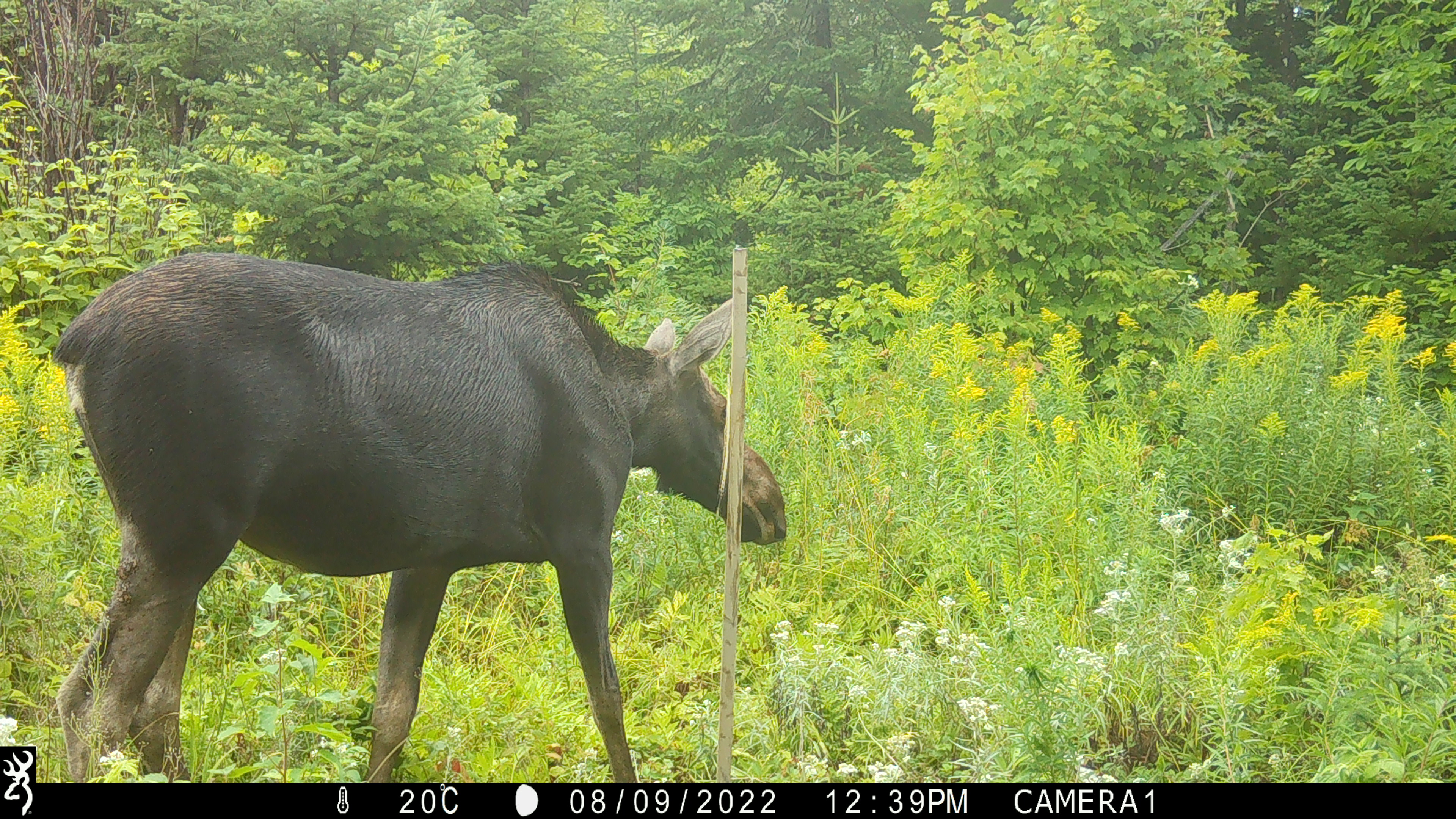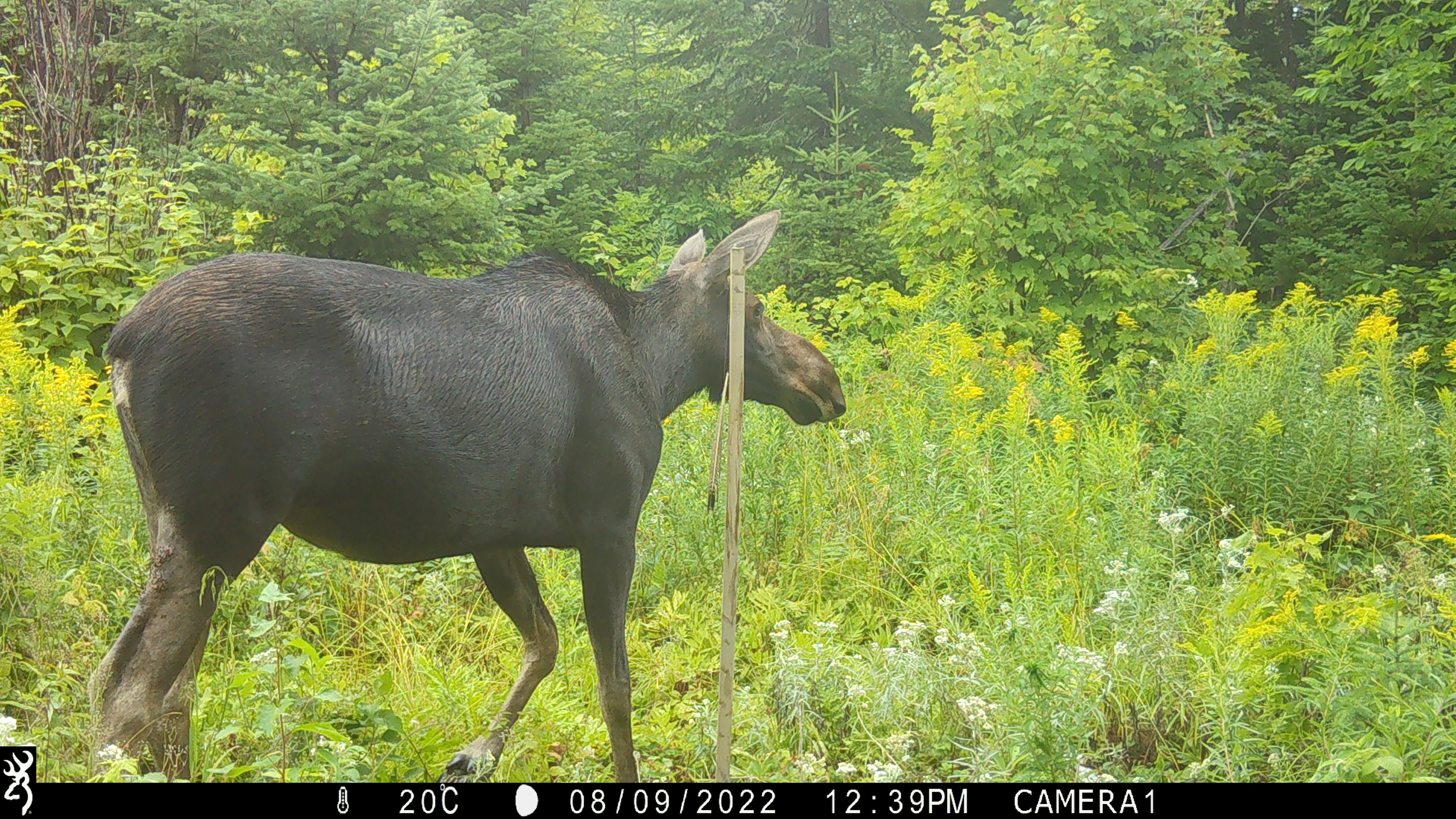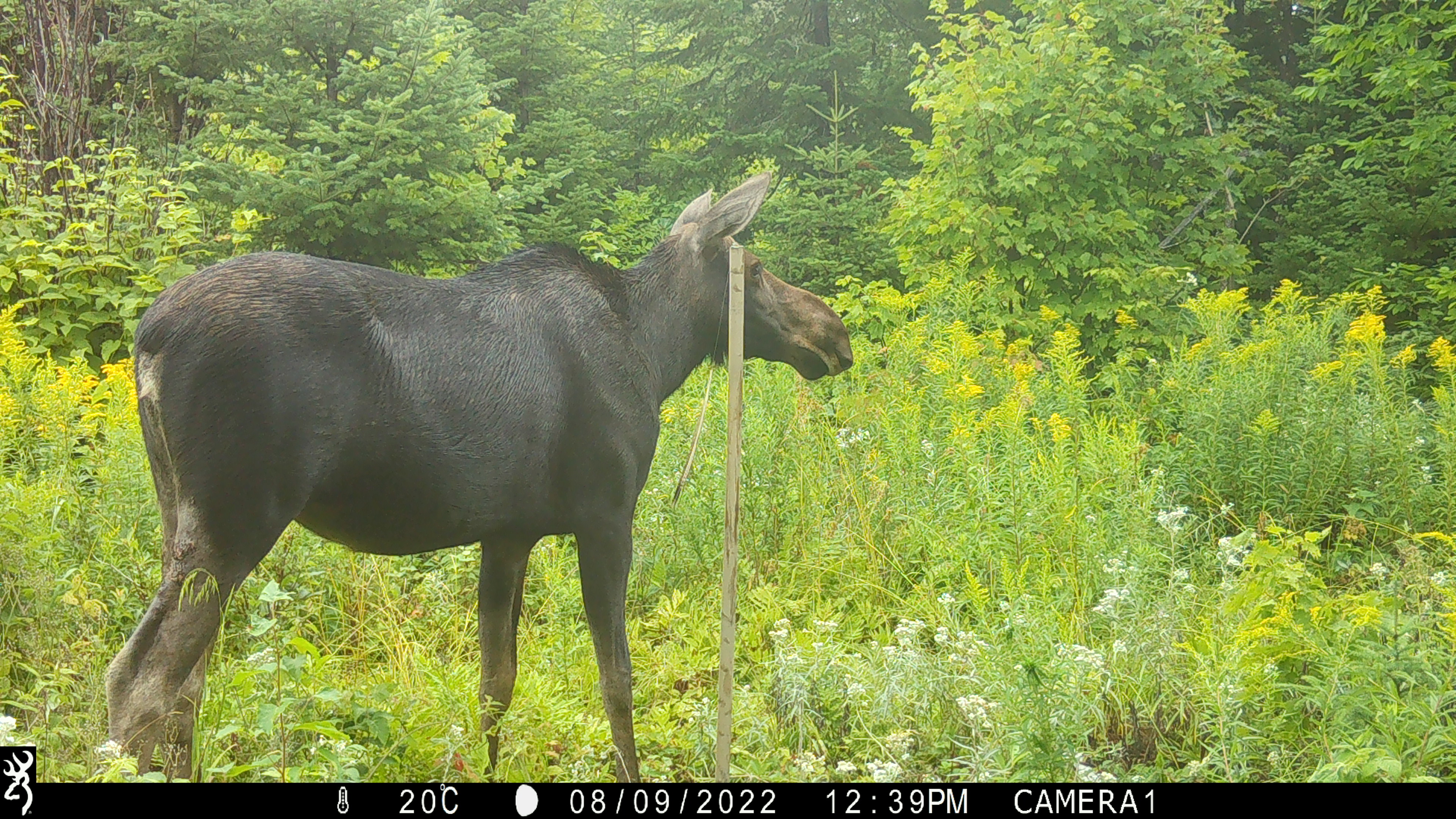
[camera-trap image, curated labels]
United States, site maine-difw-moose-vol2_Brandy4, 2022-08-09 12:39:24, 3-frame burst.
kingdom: Animalia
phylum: Chordata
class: Mammalia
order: Artiodactyla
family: Cervidae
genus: Alces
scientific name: Alces alces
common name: moose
Moose (Alces alces).